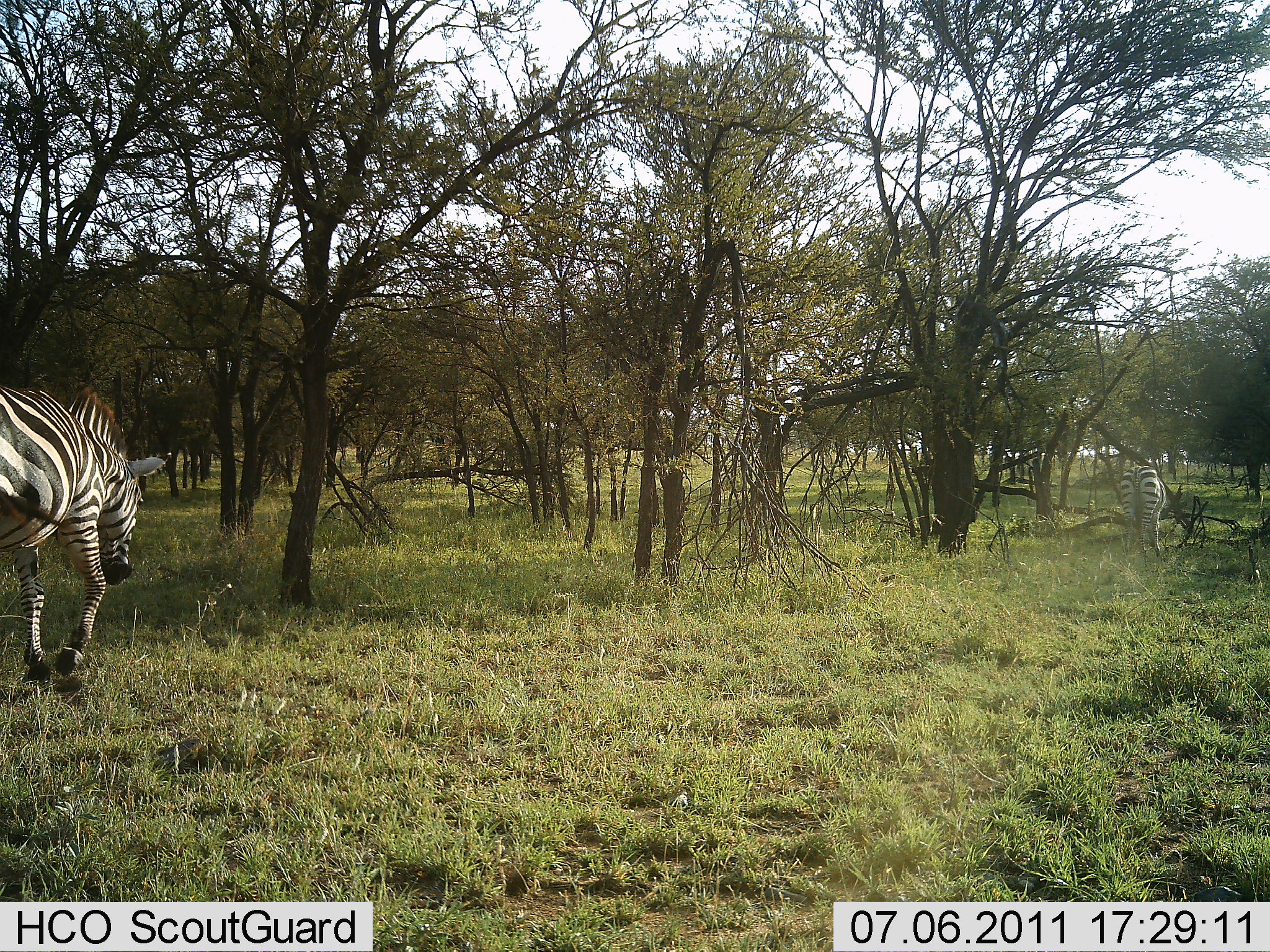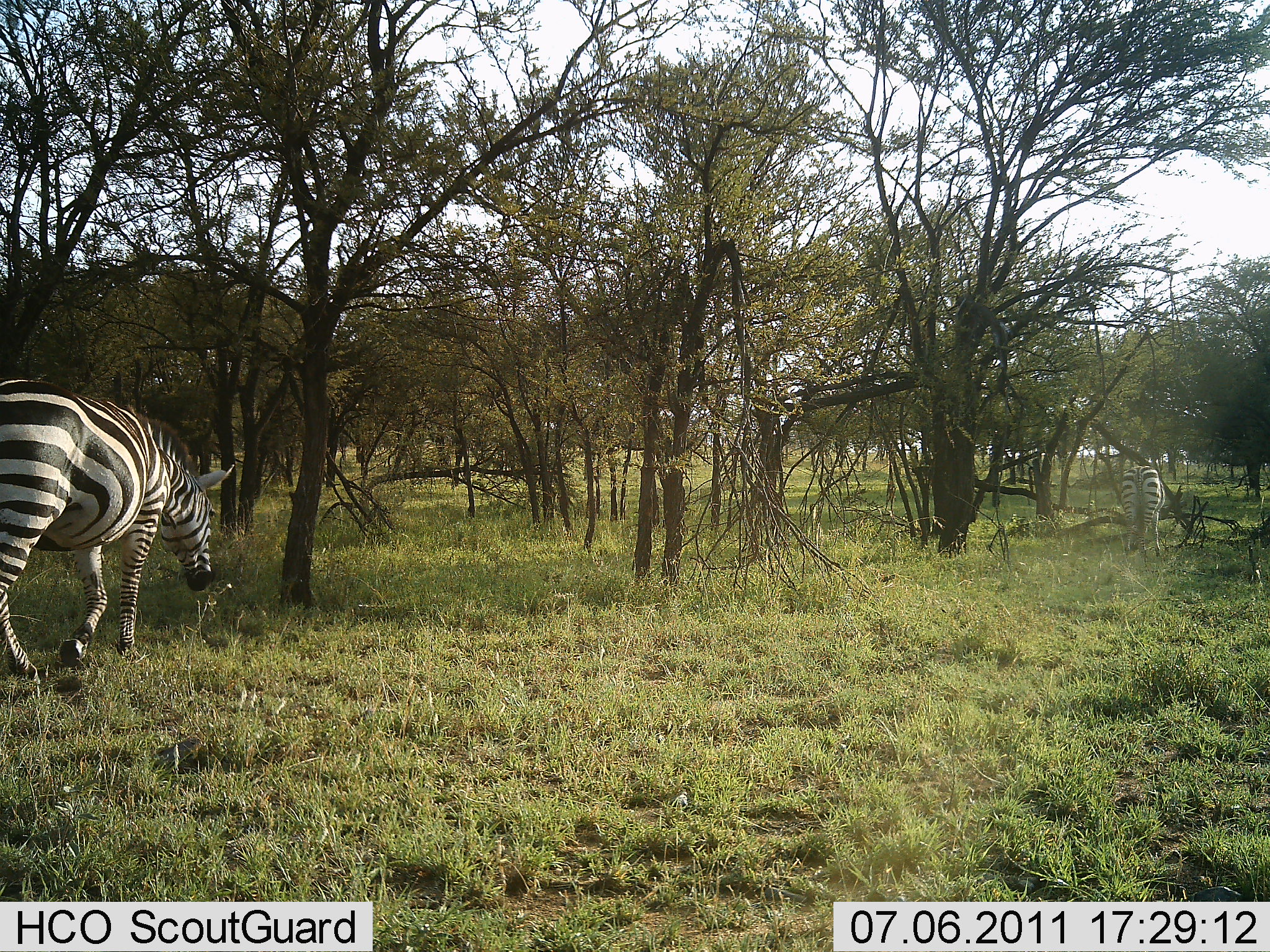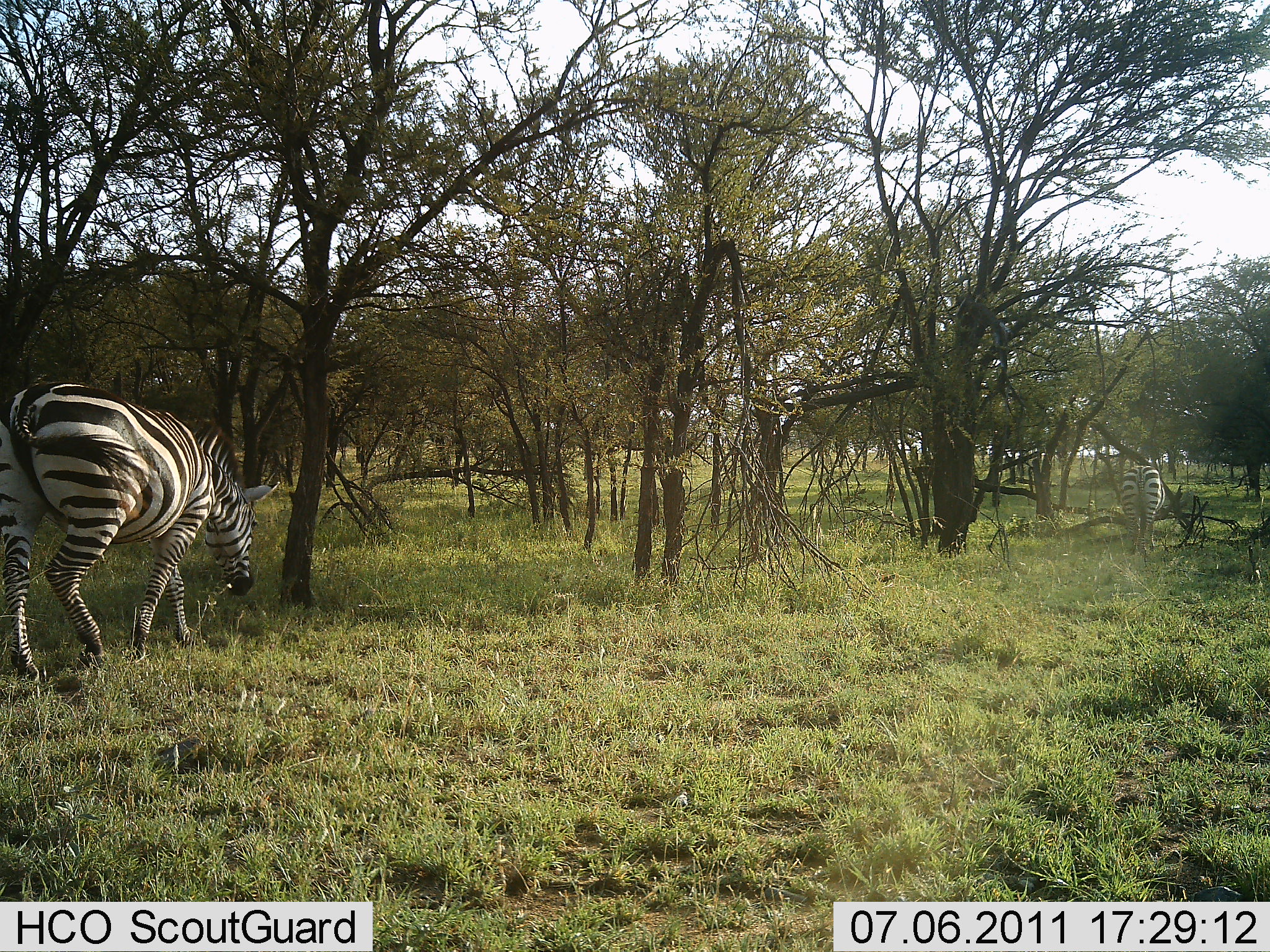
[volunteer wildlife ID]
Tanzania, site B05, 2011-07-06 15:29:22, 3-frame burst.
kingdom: Animalia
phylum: Chordata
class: Mammalia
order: Perissodactyla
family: Equidae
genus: Equus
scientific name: Equus quagga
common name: plains zebra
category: zebra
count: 2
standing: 33%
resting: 0%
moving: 67%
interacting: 0%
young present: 0%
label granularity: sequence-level